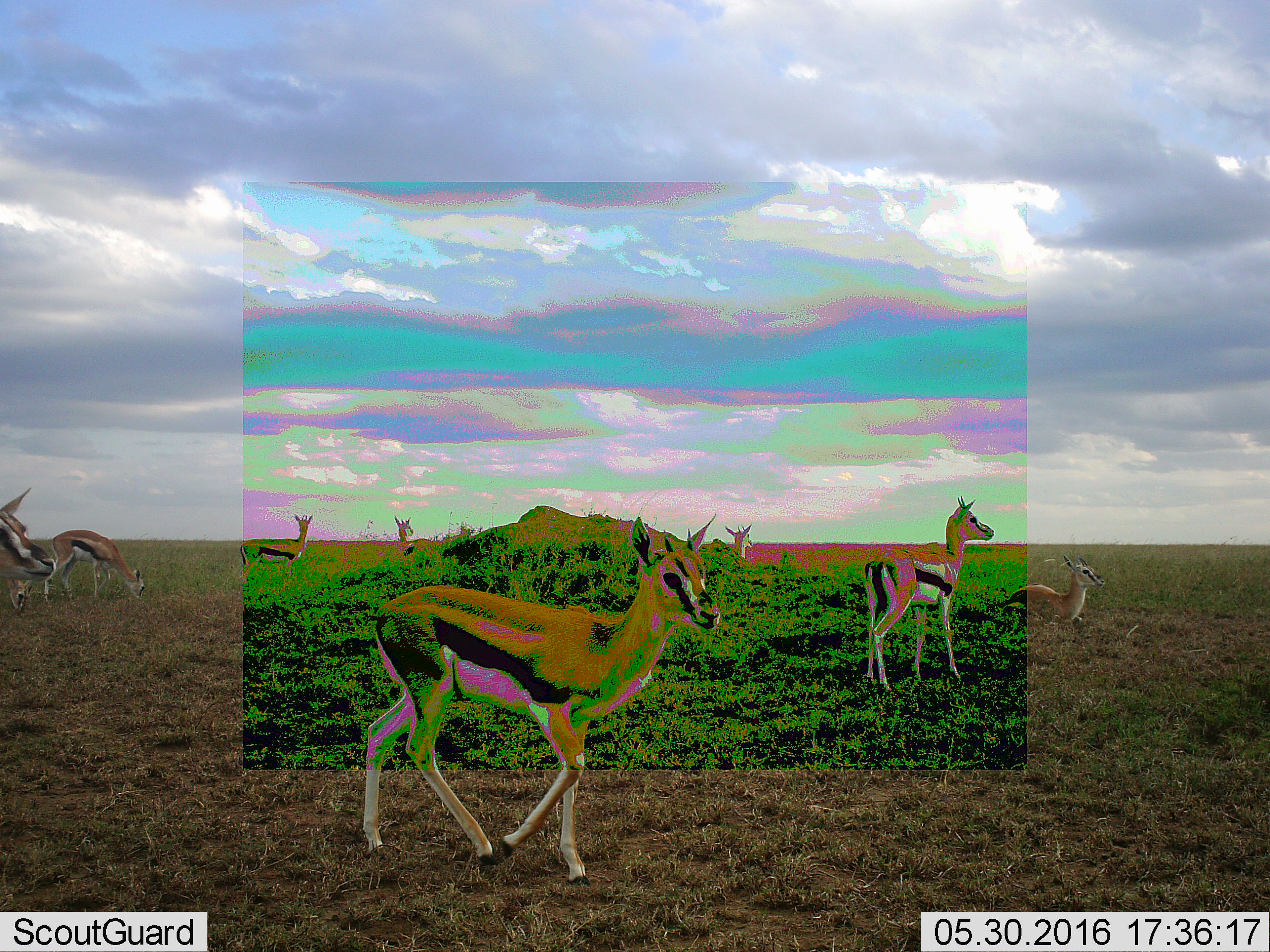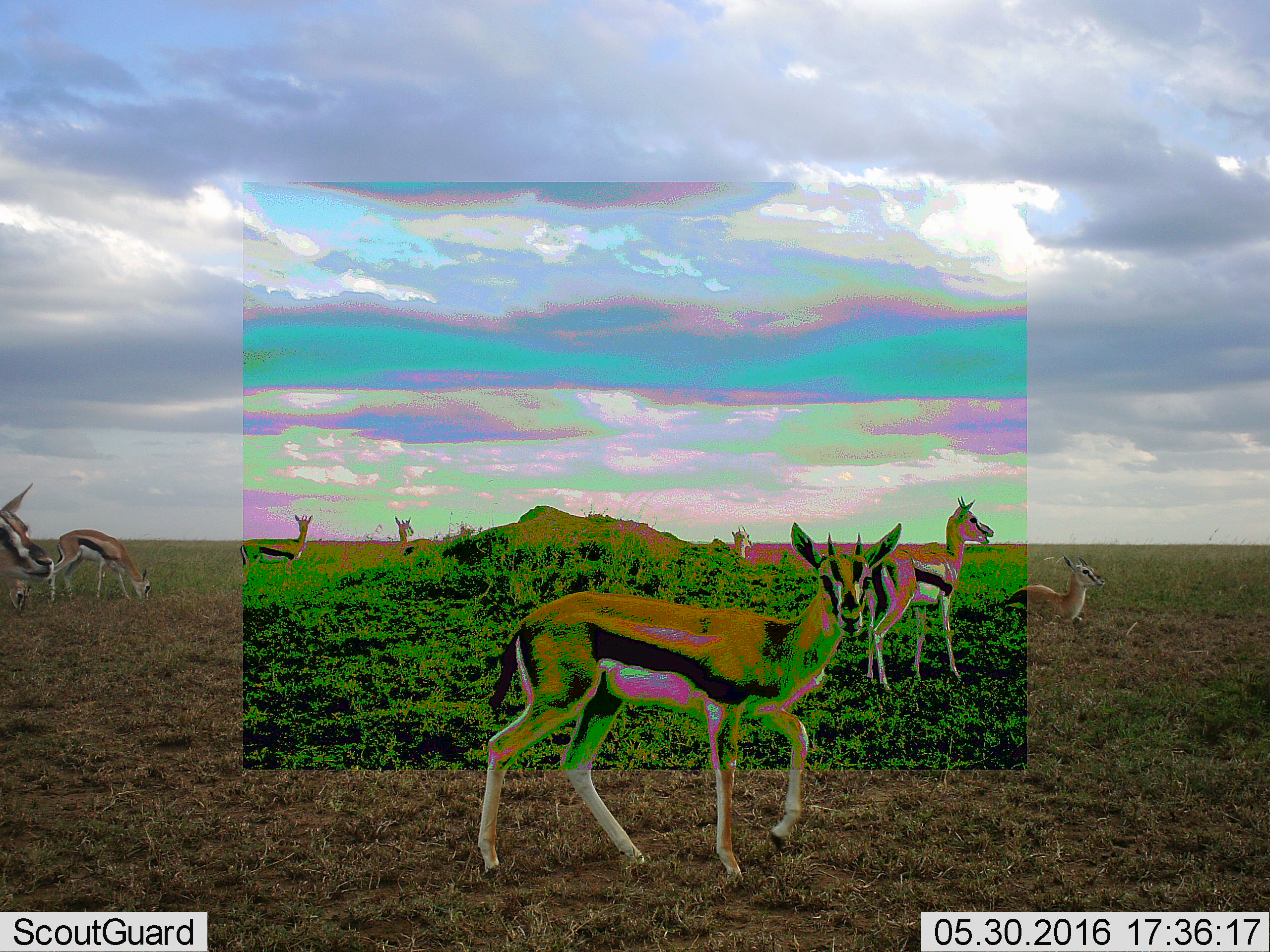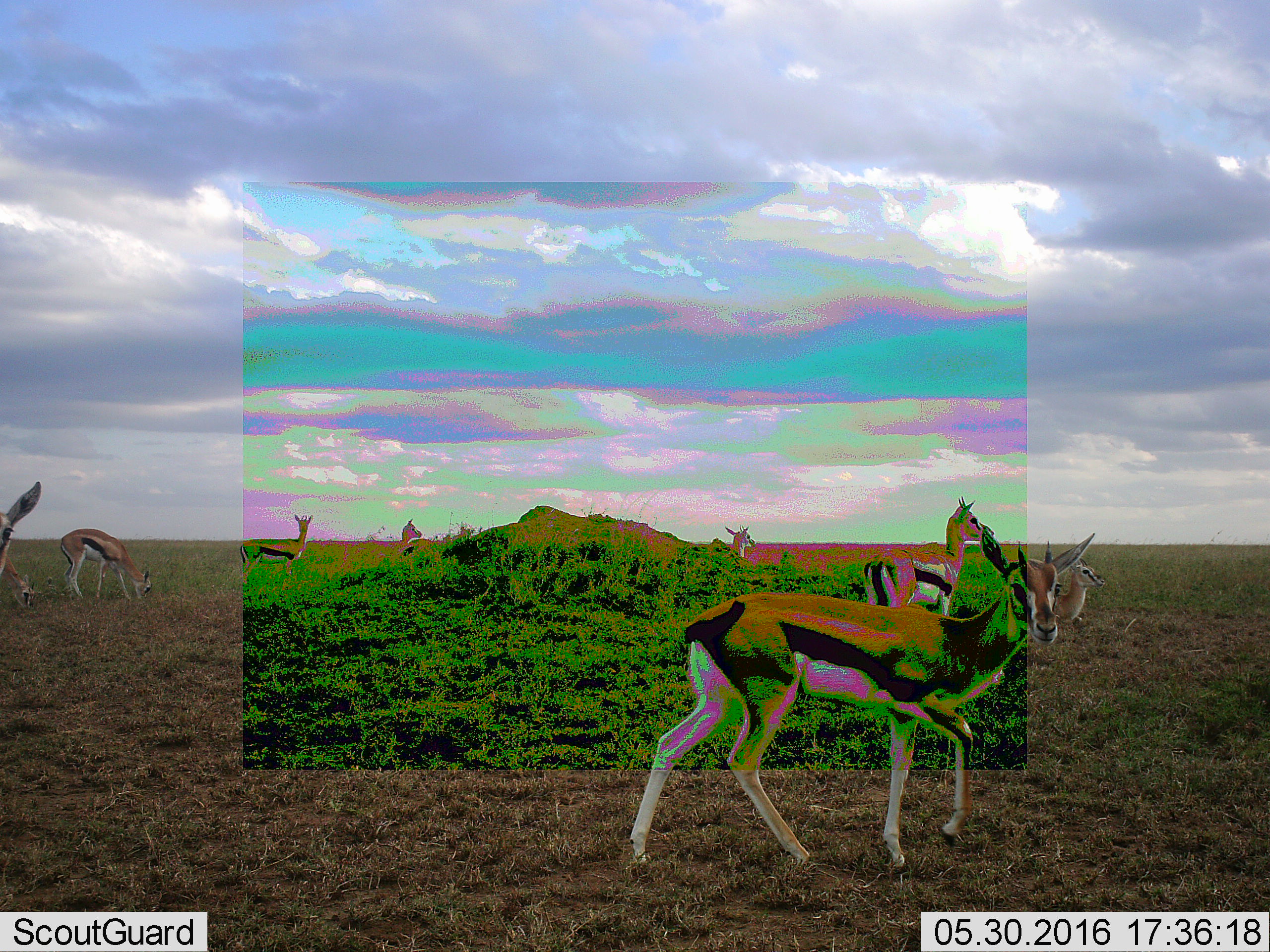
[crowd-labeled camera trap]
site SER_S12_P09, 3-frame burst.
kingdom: Animalia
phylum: Chordata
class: Mammalia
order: Artiodactyla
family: Bovidae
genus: Eudorcas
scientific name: Eudorcas thomsonii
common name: thomson's gazelle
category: gazellethomsons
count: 8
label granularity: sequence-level